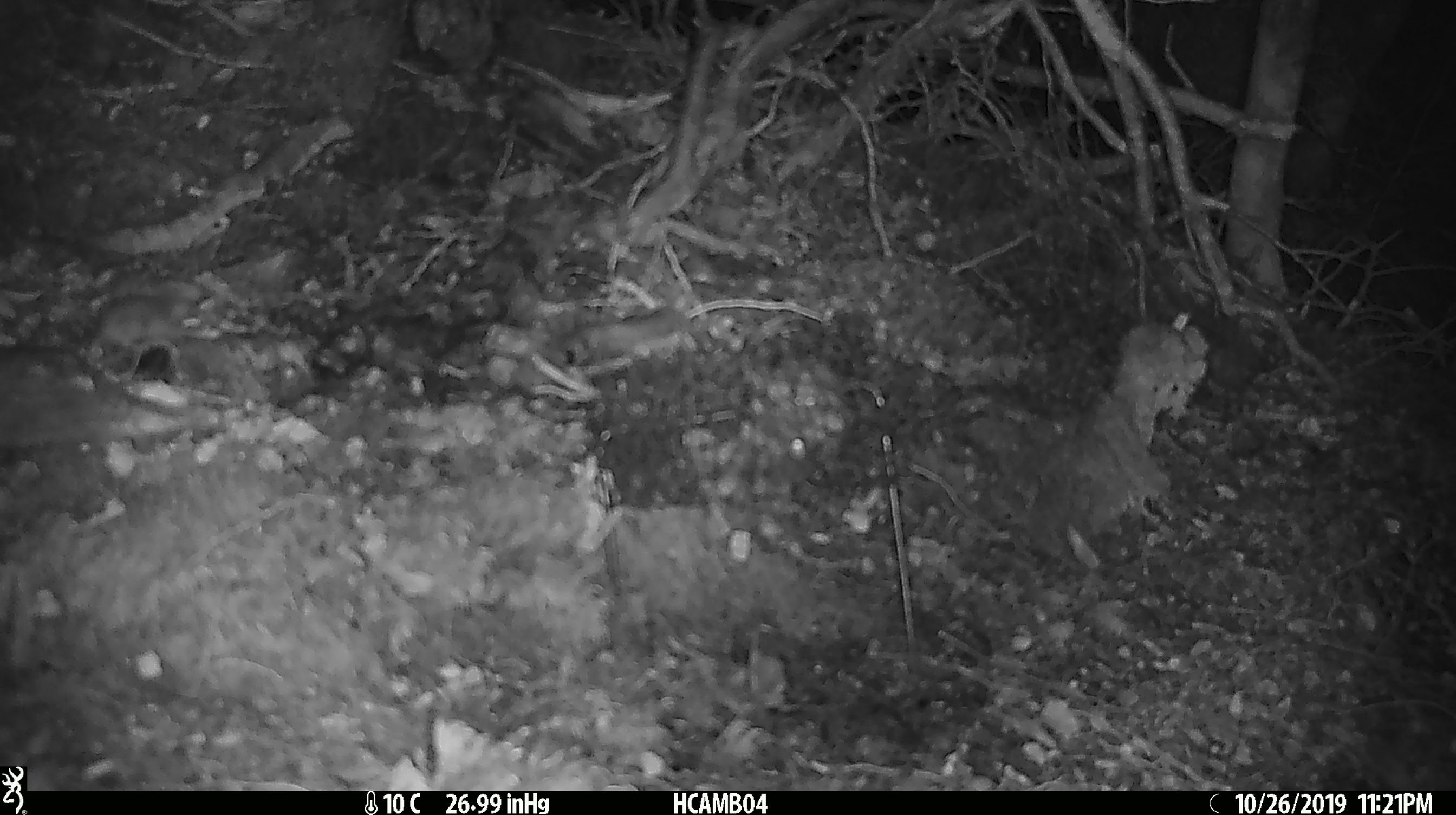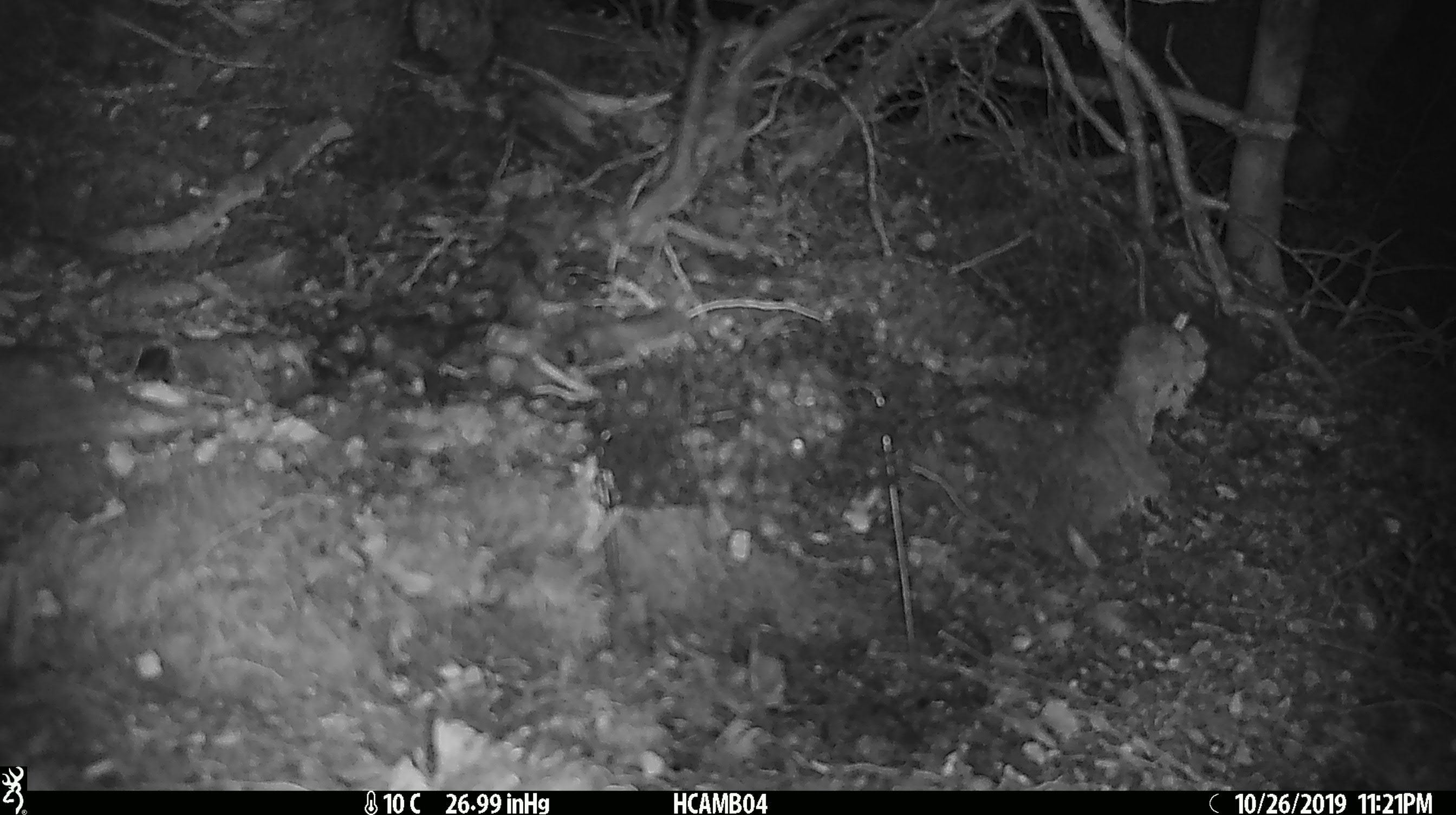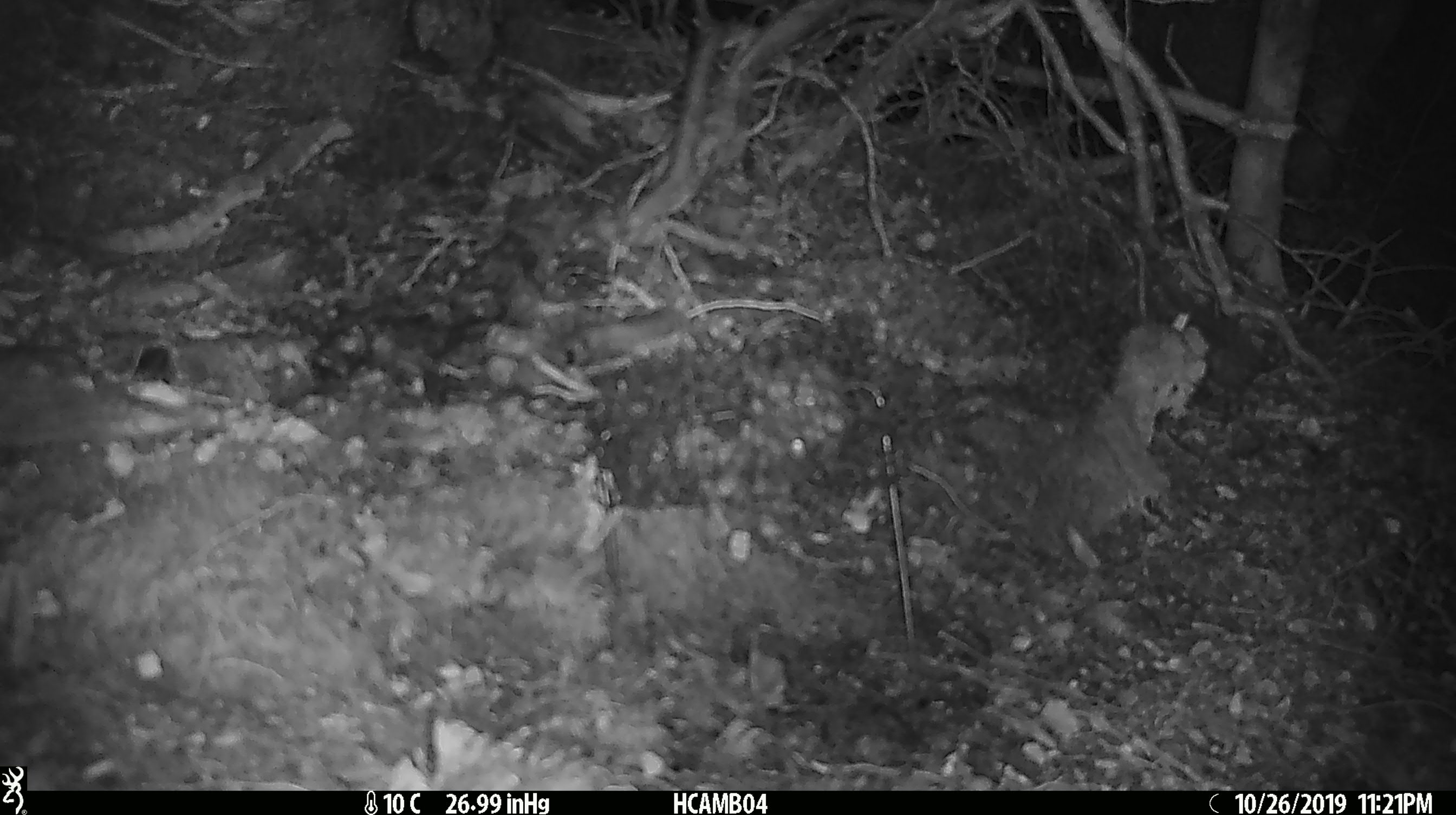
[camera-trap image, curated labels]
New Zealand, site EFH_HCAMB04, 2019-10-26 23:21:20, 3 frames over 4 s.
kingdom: Animalia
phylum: Chordata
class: Mammalia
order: Rodentia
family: Muridae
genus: Mus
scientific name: Mus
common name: mouse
Mouse (Mus).